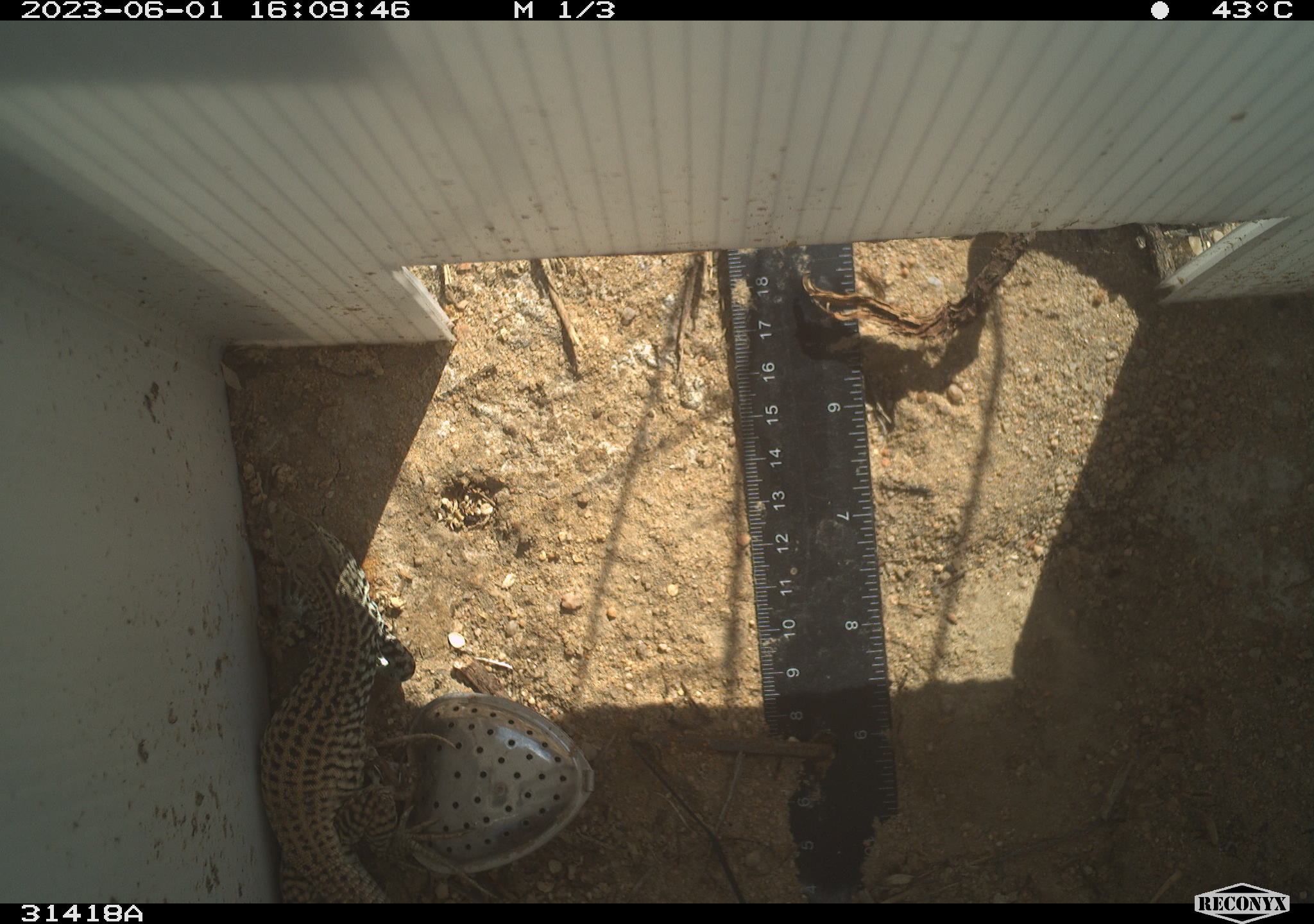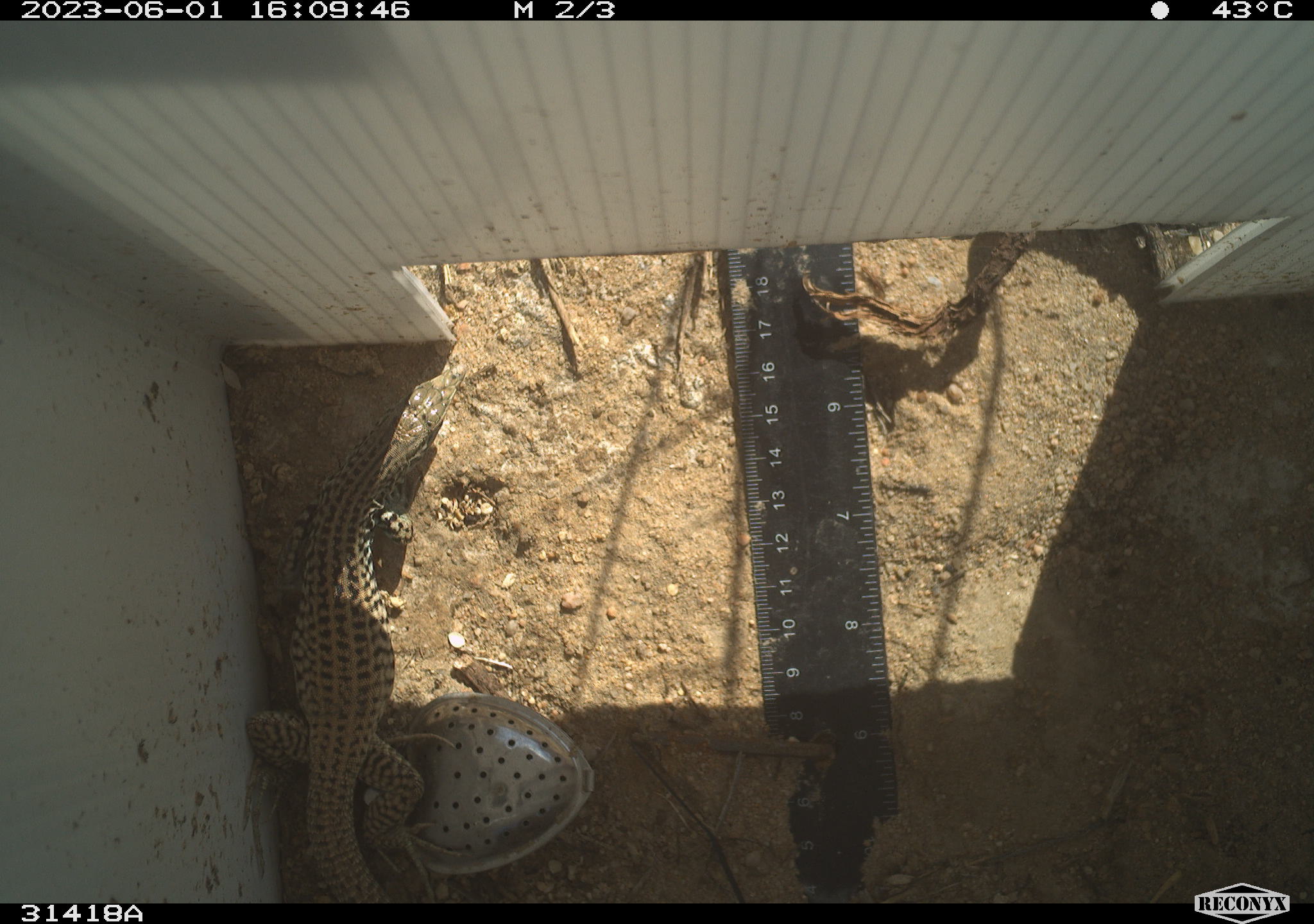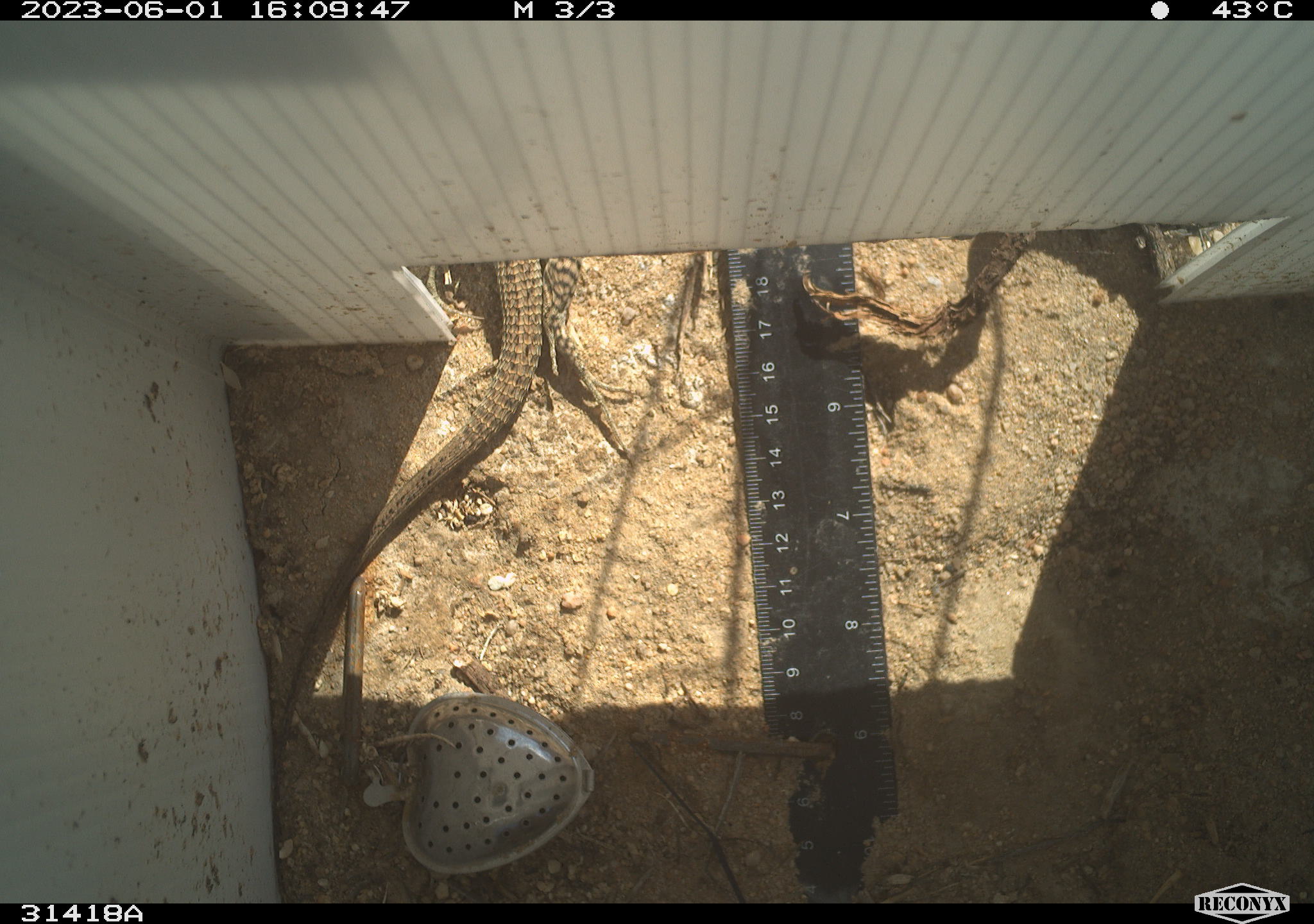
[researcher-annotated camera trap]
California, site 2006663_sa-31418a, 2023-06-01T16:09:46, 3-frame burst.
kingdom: Animalia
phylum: Chordata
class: Reptilia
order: Squamata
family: Teiidae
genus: Aspidoscelis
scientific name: Aspidoscelis tigris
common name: western whiptail